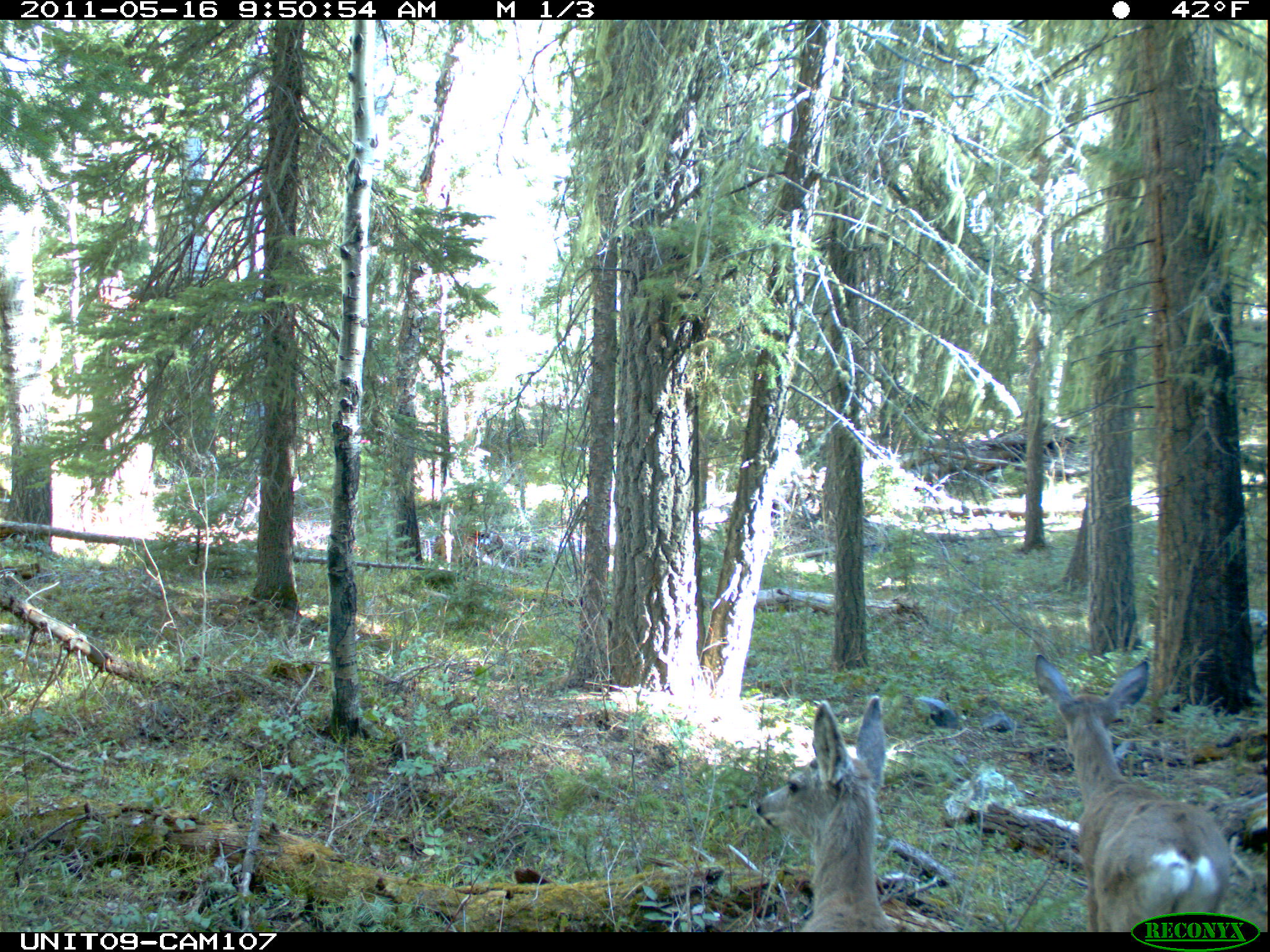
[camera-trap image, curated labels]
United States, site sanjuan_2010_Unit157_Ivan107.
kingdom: Animalia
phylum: Chordata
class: Mammalia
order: Artiodactyla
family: Cervidae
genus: Odocoileus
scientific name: Odocoileus hemionus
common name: mule deer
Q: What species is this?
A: Odocoileus hemionus (mule deer).